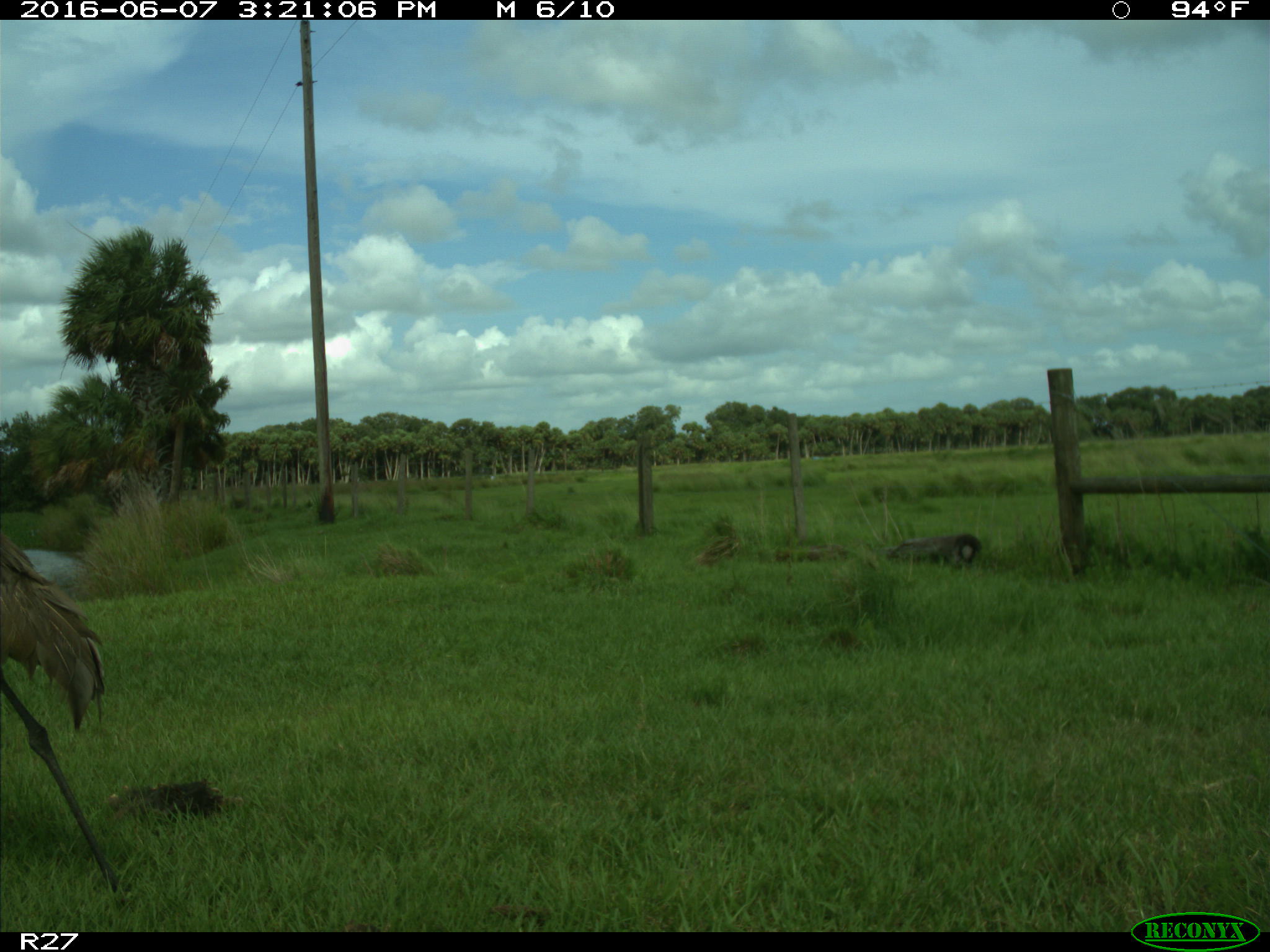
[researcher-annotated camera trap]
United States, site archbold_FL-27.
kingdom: Animalia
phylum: Chordata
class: Aves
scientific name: Aves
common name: birds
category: unidentified bird